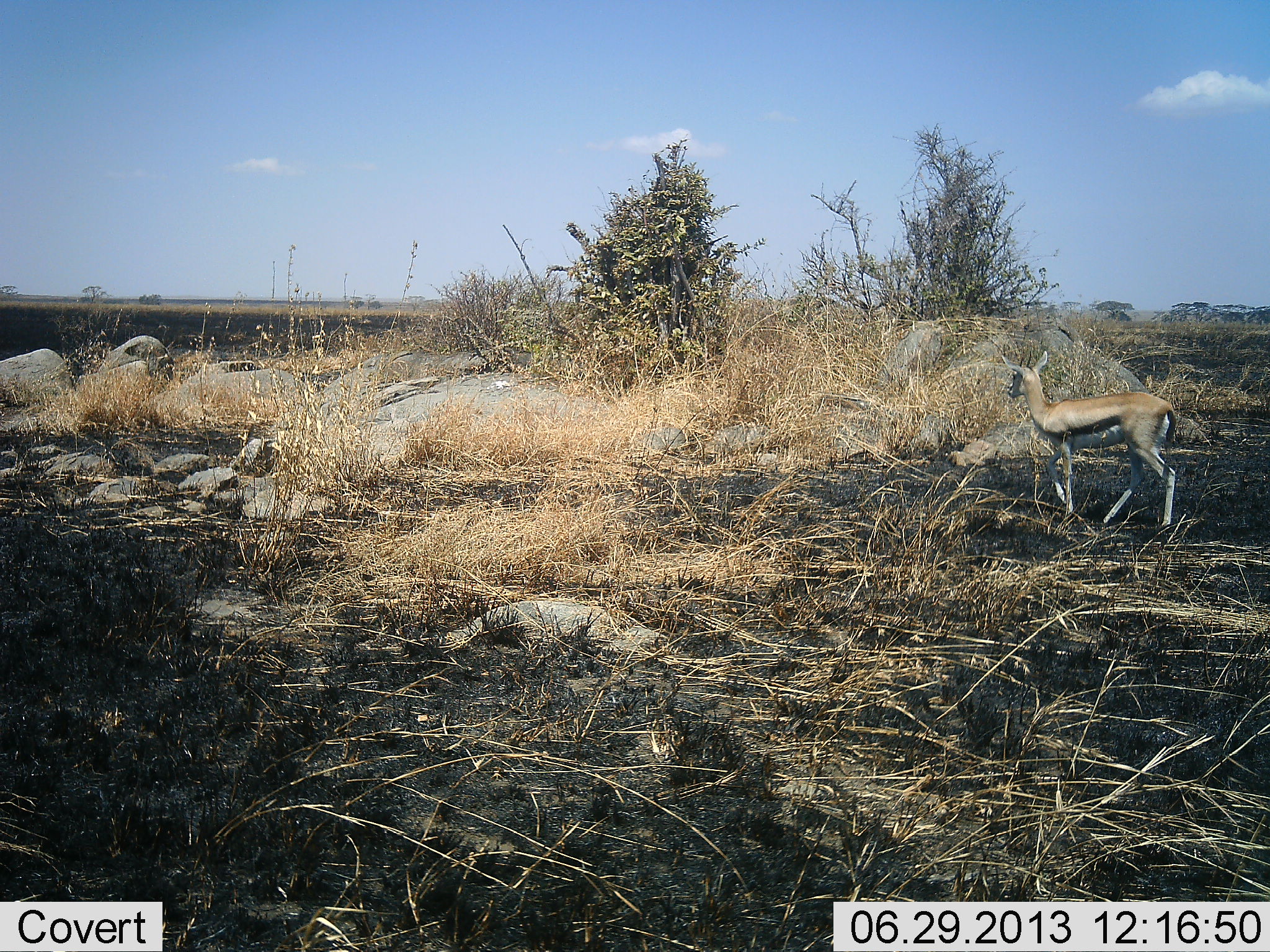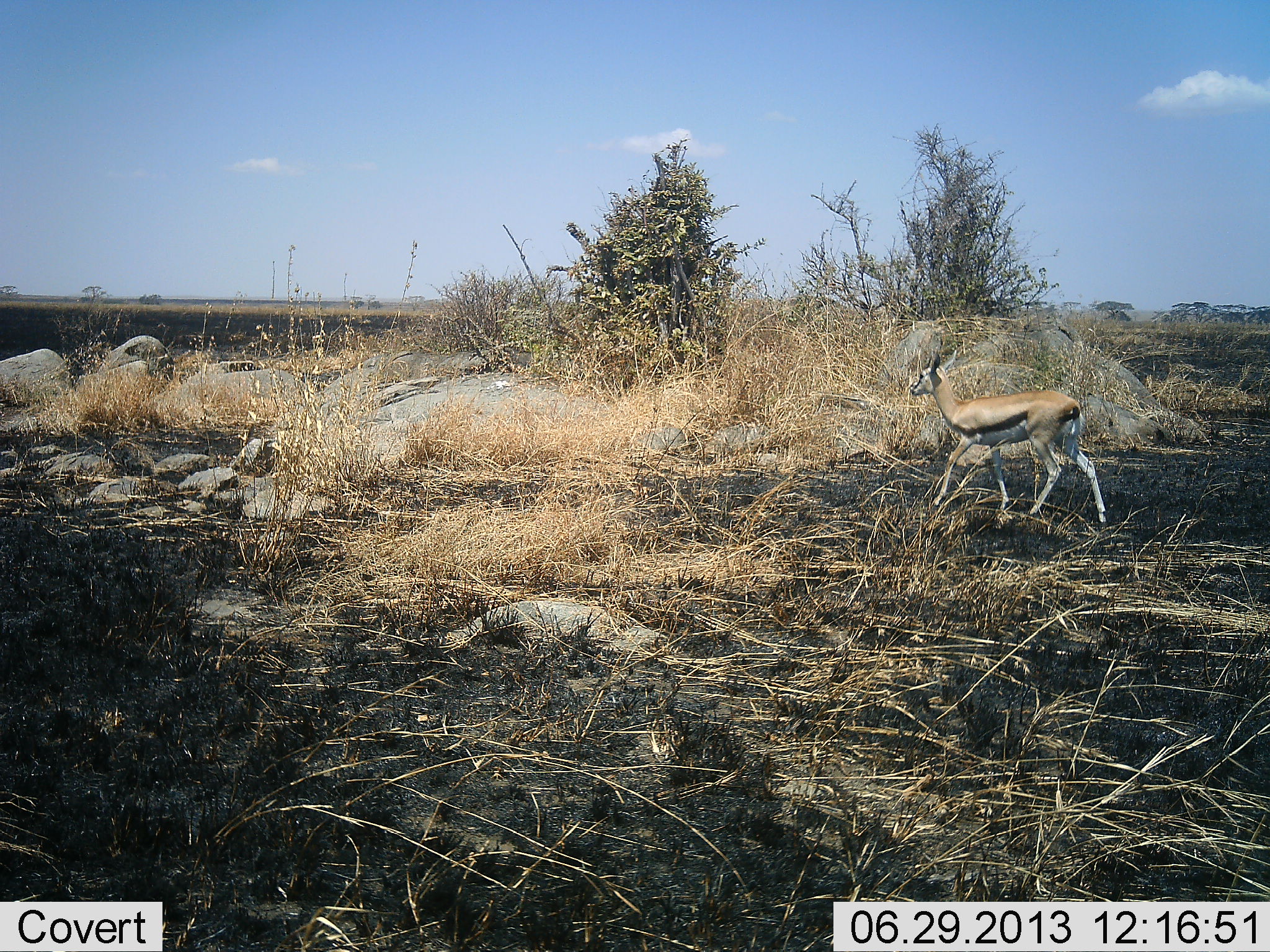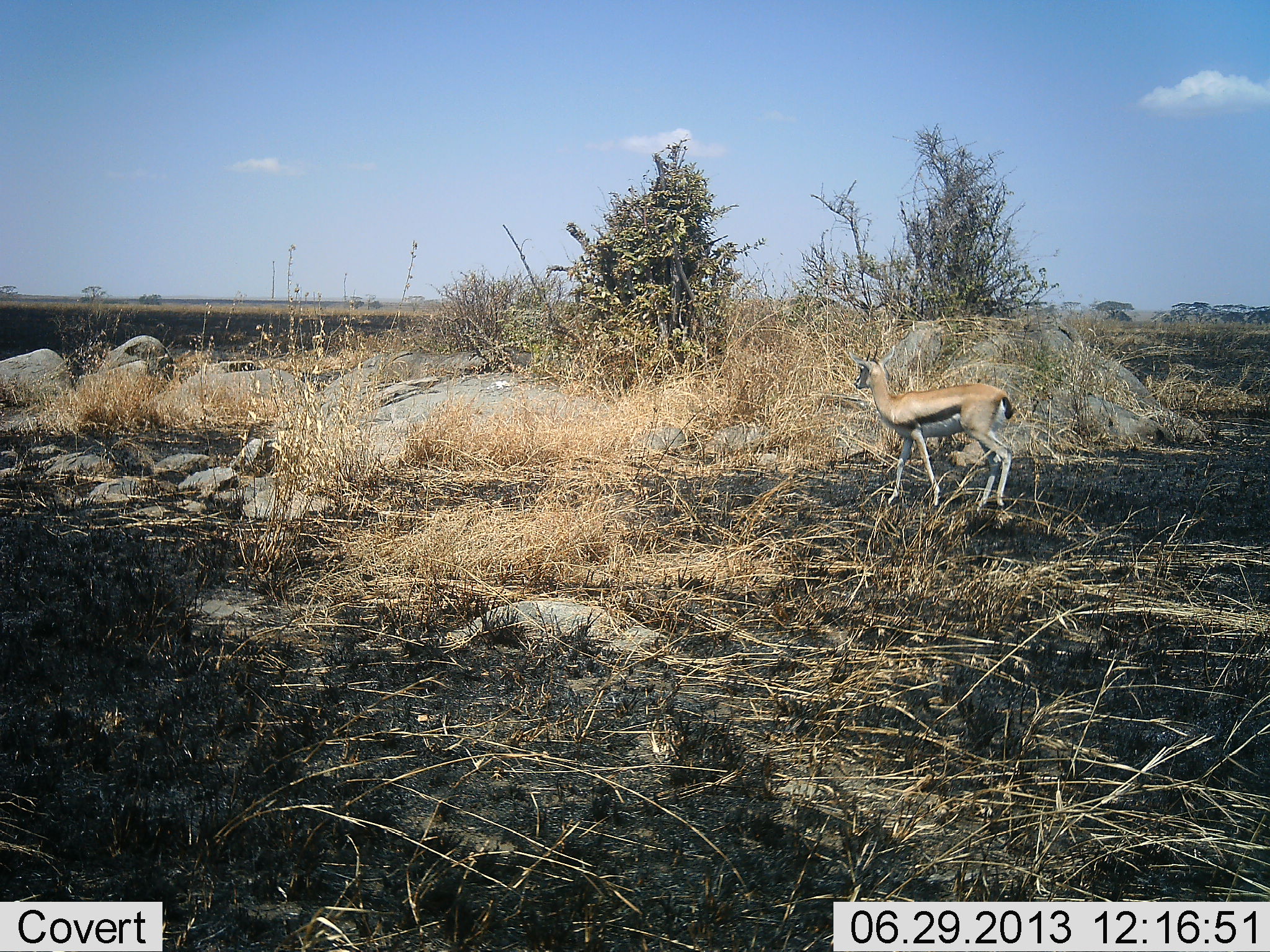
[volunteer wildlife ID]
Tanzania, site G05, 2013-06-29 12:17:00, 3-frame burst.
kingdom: Animalia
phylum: Chordata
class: Mammalia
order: Artiodactyla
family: Bovidae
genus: Eudorcas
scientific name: Eudorcas thomsonii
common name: thomson's gazelle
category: gazellethomsons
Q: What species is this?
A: Gazellethomsons (thomson's gazelle) (Eudorcas thomsonii).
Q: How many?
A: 1.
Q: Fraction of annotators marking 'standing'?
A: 7%.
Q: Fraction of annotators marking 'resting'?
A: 0%.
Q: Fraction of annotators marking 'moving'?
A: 100%.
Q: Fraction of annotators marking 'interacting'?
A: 0%.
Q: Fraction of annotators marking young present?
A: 7%.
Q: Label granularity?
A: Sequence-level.